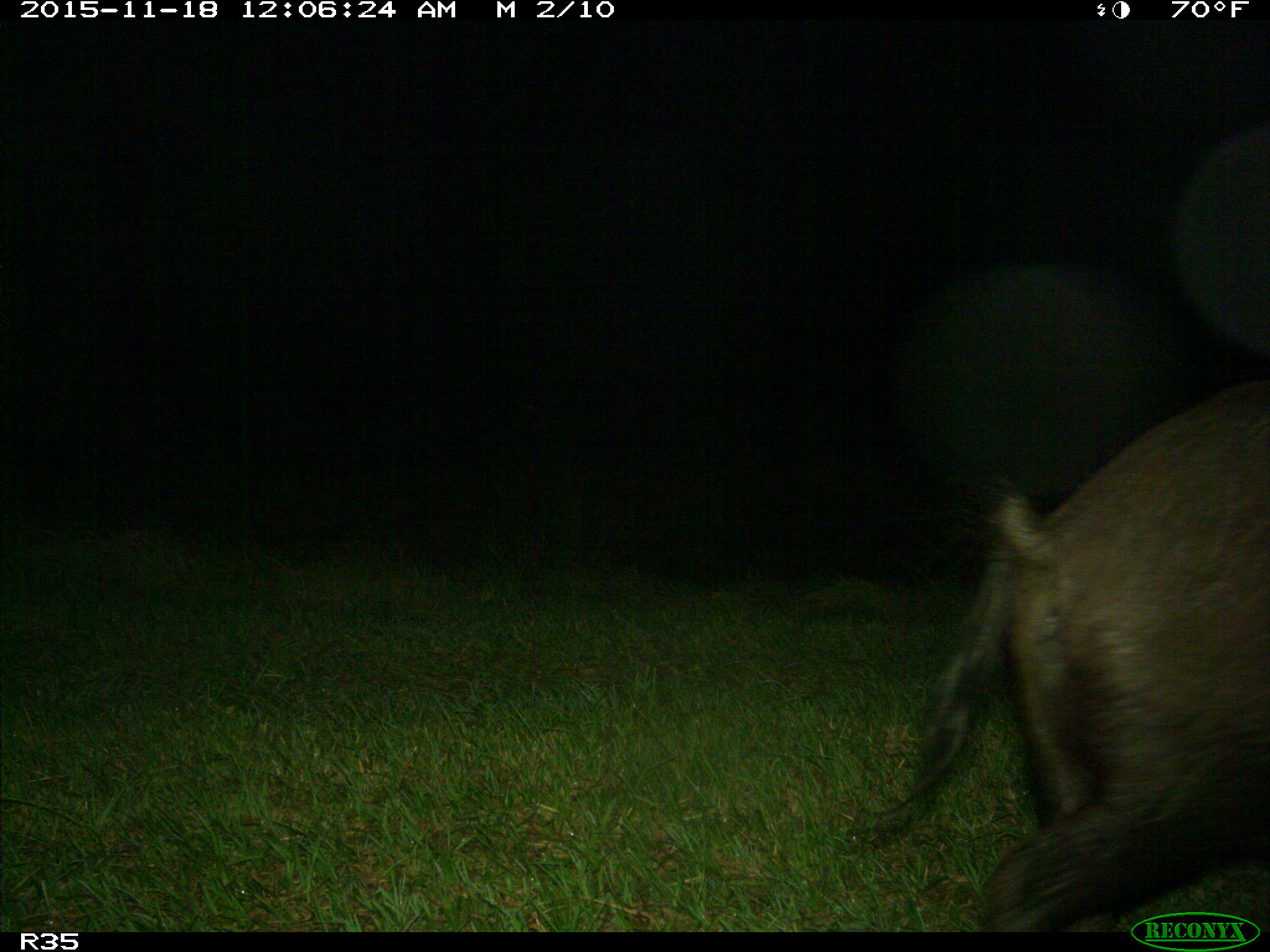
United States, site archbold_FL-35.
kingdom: Animalia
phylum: Chordata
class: Mammalia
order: Artiodactyla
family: Suidae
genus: Sus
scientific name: Sus scrofa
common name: wild boar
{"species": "Sus scrofa (wild boar)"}